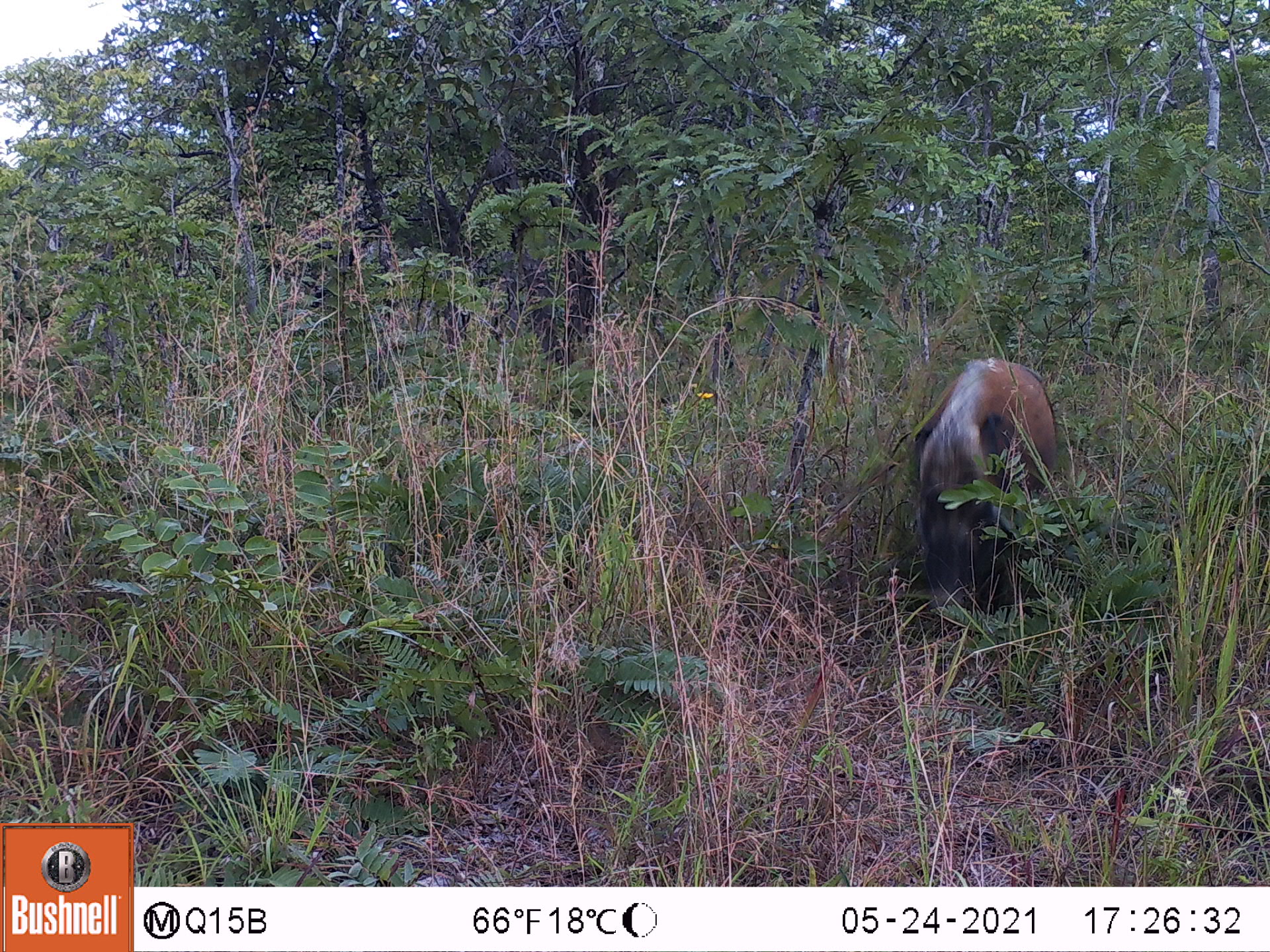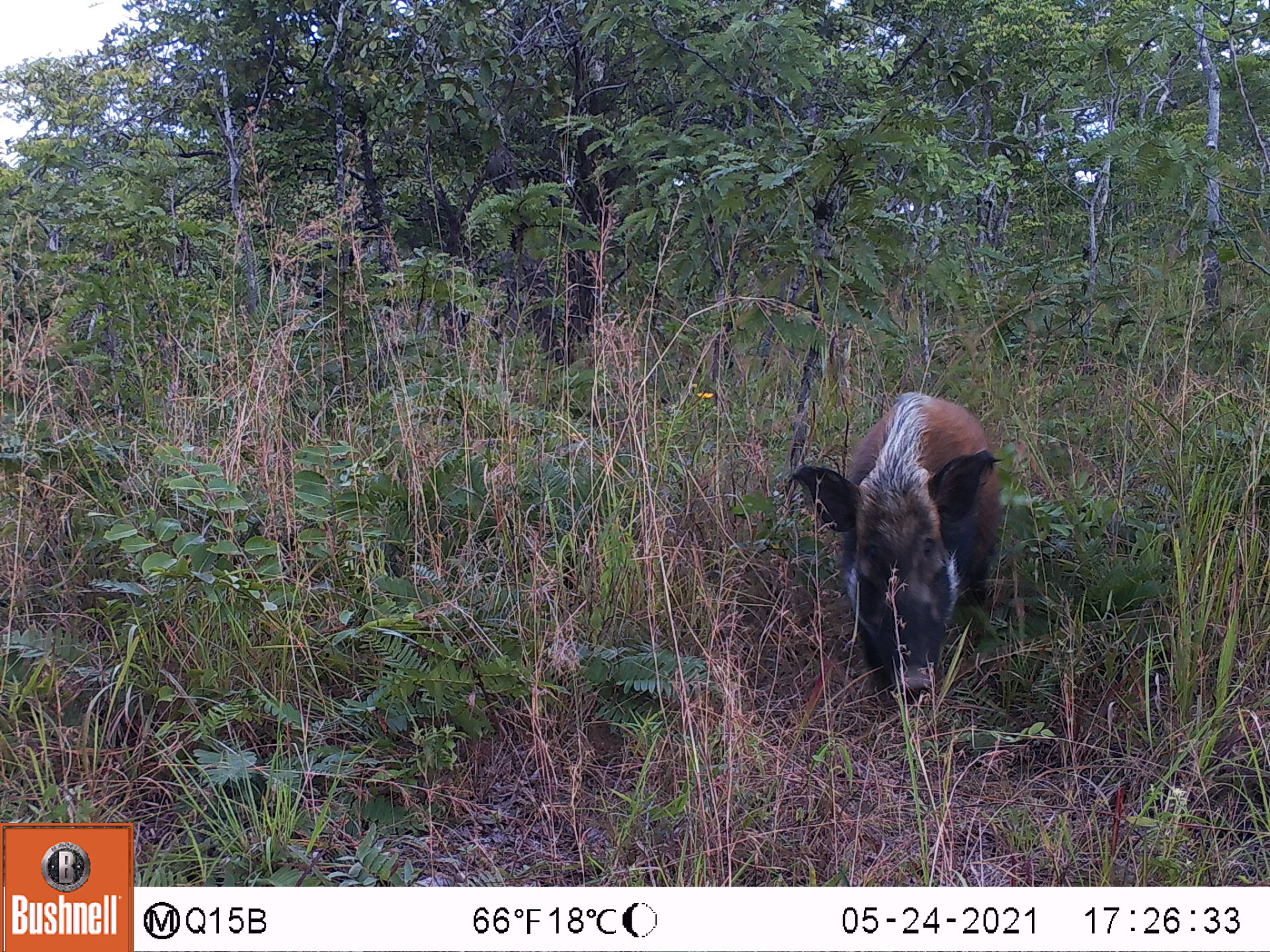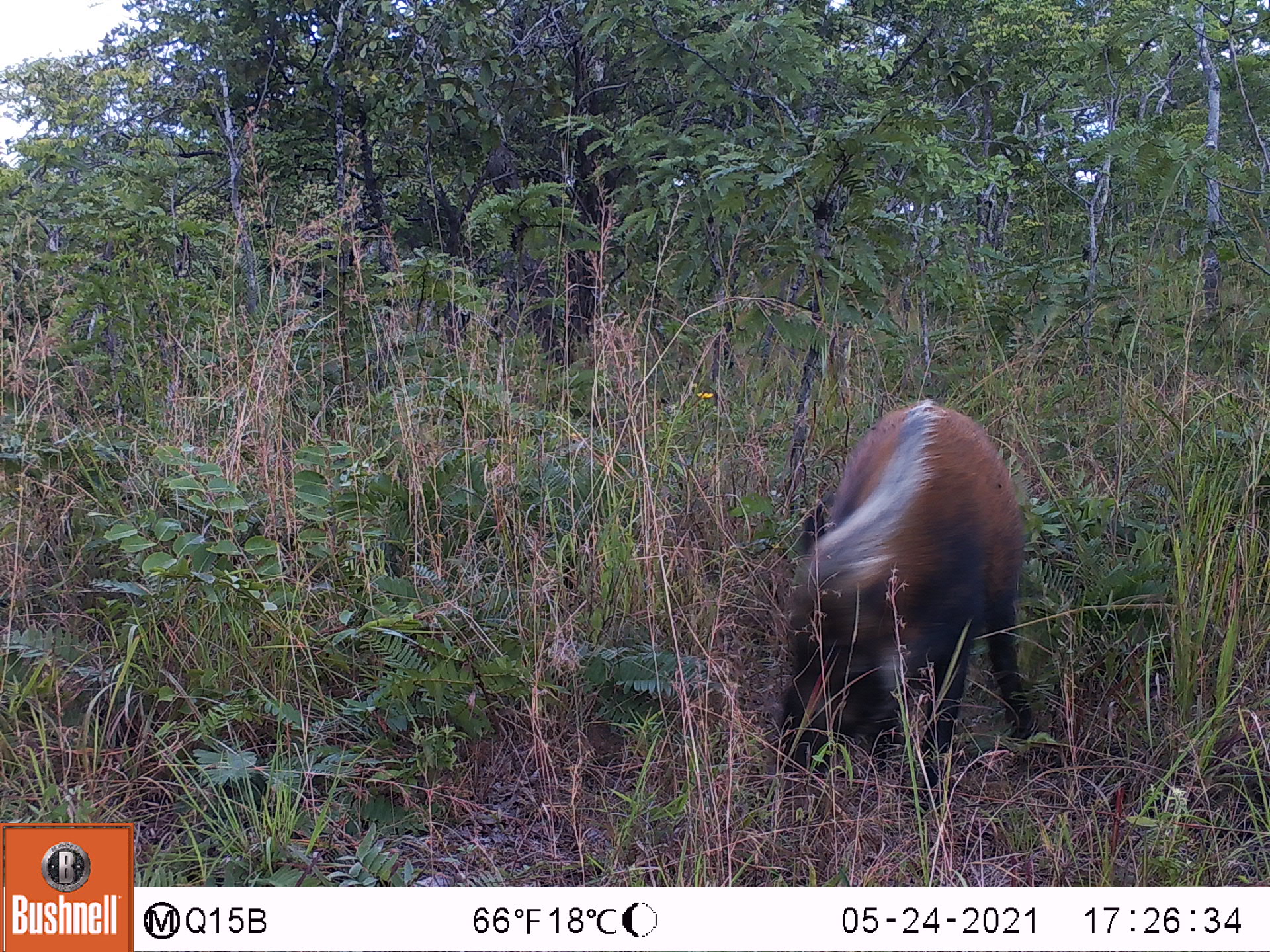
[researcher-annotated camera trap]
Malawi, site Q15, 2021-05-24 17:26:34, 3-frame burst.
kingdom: Animalia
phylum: Chordata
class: Mammalia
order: Artiodactyla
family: Suidae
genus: Potamochoerus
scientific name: Potamochoerus larvatus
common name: bushpig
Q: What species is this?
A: Bushpig (Potamochoerus larvatus).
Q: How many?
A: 1.